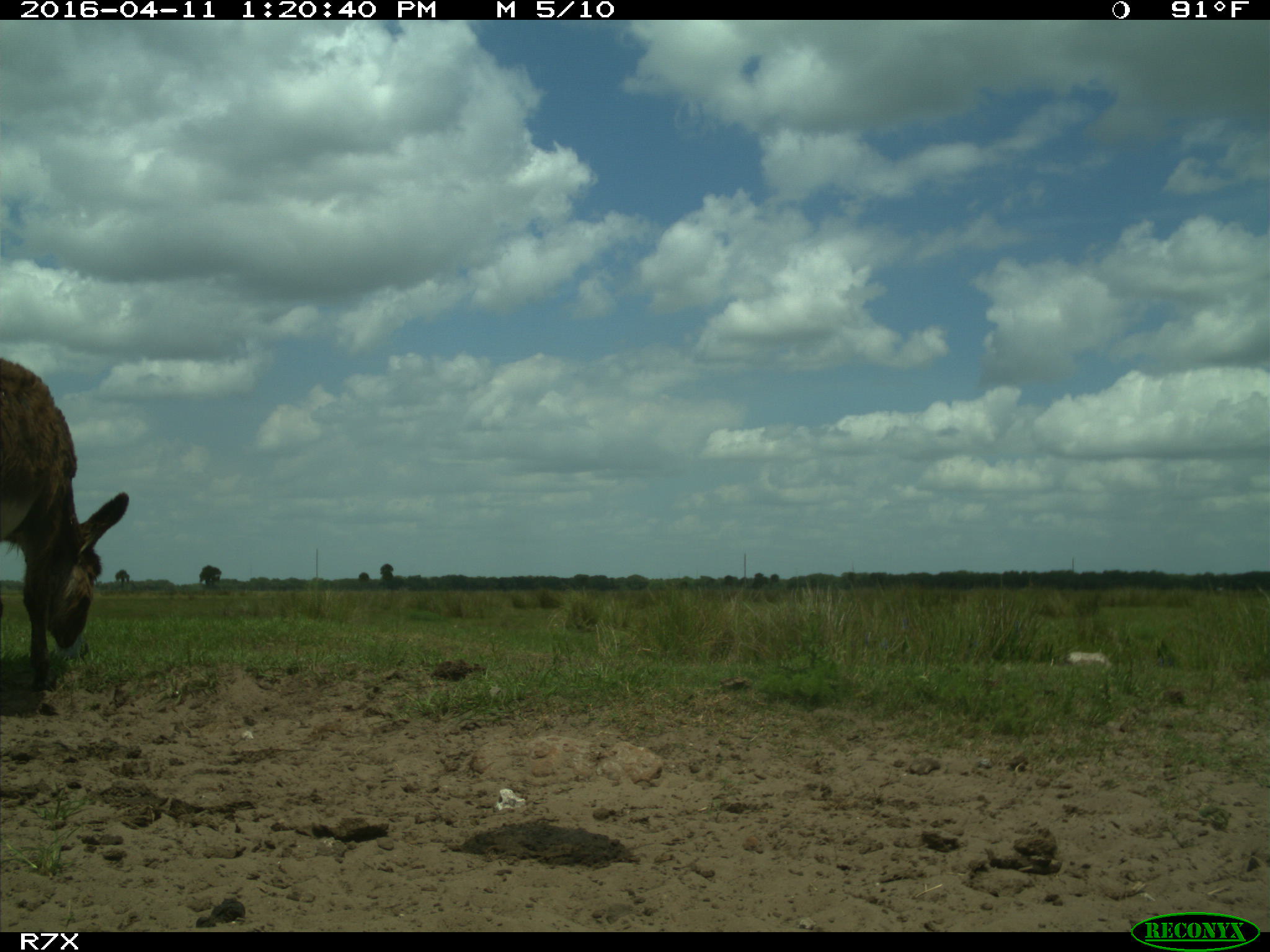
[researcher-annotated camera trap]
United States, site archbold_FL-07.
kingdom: Animalia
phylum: Chordata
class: Mammalia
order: Artiodactyla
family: Bovidae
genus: Bos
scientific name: Bos taurus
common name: domestic cow